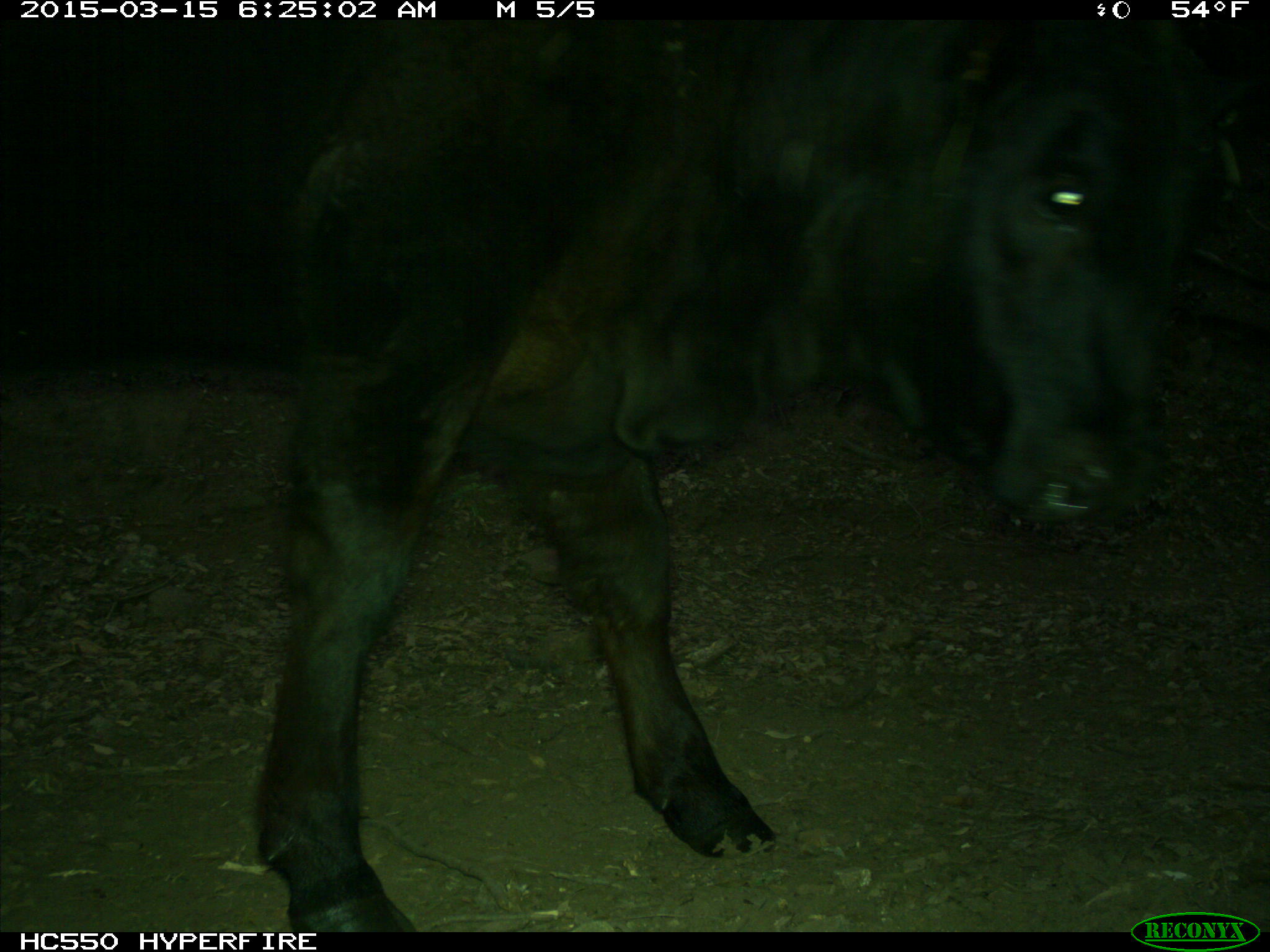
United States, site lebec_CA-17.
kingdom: Animalia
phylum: Chordata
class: Mammalia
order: Artiodactyla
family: Bovidae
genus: Bos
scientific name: Bos taurus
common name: domestic cow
Bos taurus (domestic cow).